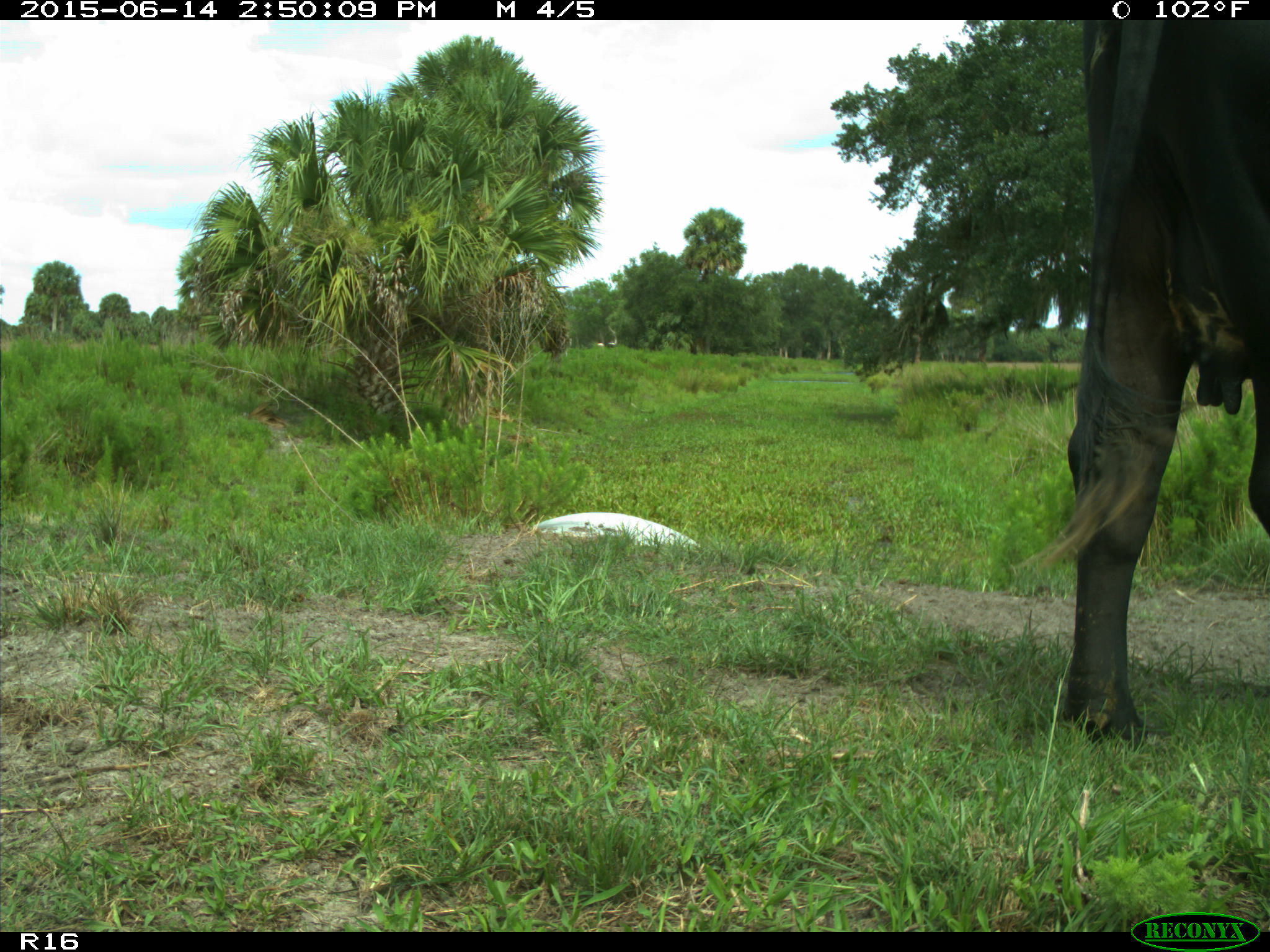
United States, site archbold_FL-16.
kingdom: Animalia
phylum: Chordata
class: Mammalia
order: Artiodactyla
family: Bovidae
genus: Bos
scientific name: Bos taurus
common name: domestic cow